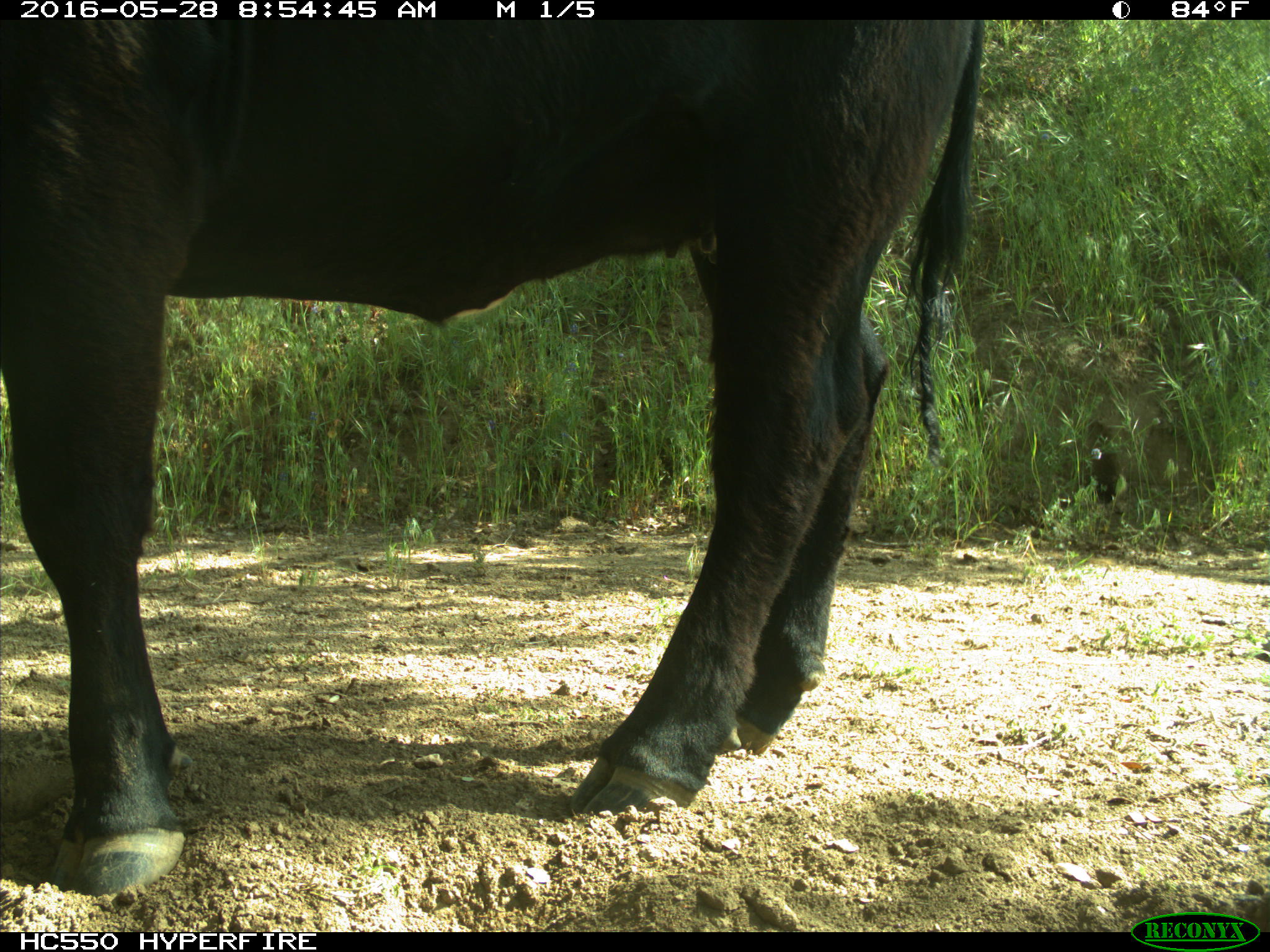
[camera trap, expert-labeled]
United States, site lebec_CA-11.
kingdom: Animalia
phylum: Chordata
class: Mammalia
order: Artiodactyla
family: Bovidae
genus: Bos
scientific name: Bos taurus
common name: domestic cow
Bos taurus (domestic cow).